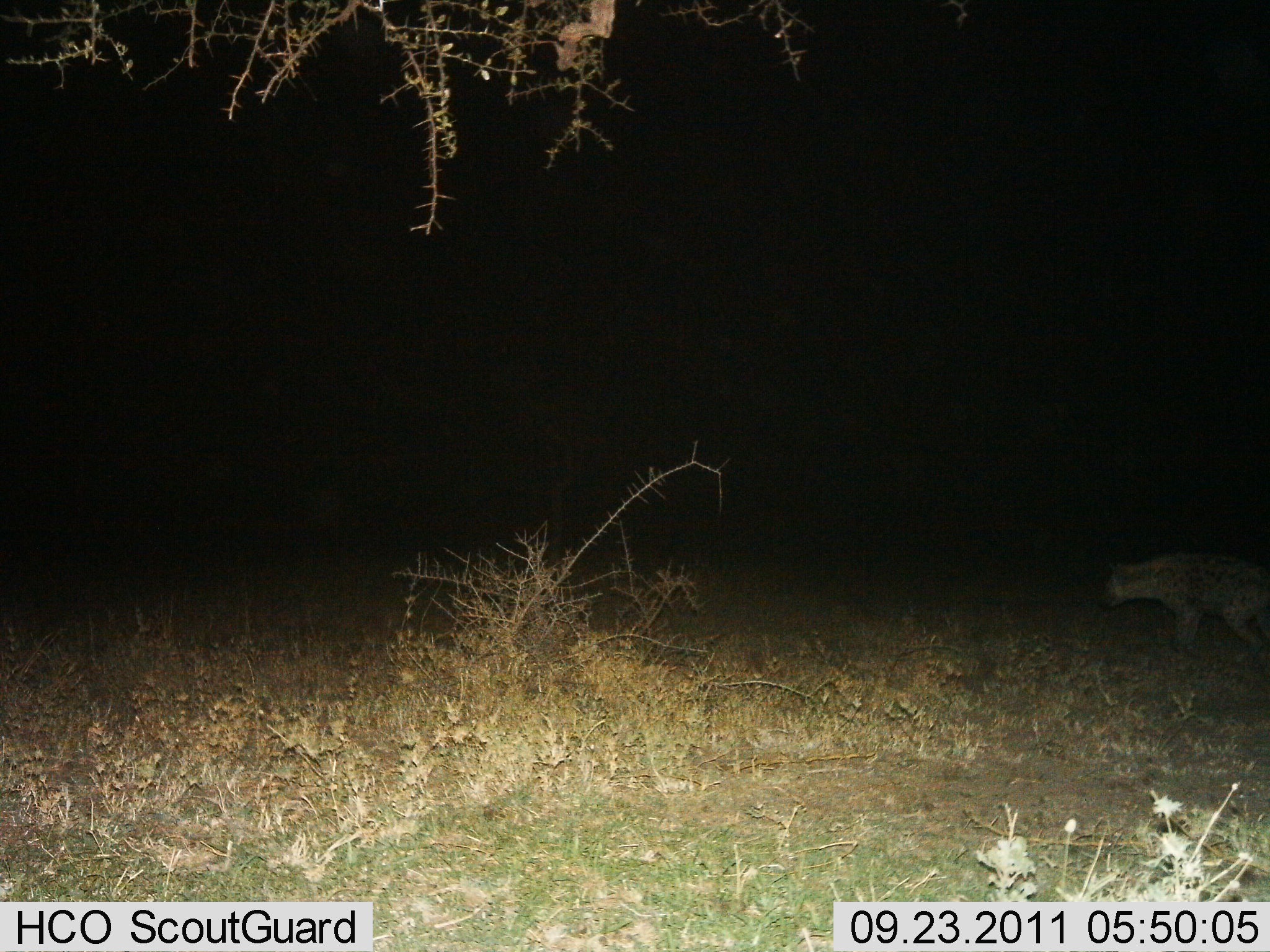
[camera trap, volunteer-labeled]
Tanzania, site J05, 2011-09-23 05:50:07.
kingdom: Animalia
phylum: Chordata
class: Mammalia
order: Carnivora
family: Hyaenidae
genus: Crocuta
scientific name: Crocuta crocuta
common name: spotted hyena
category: hyenaspotted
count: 1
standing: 14%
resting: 0%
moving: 86%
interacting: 0%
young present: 0%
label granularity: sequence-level